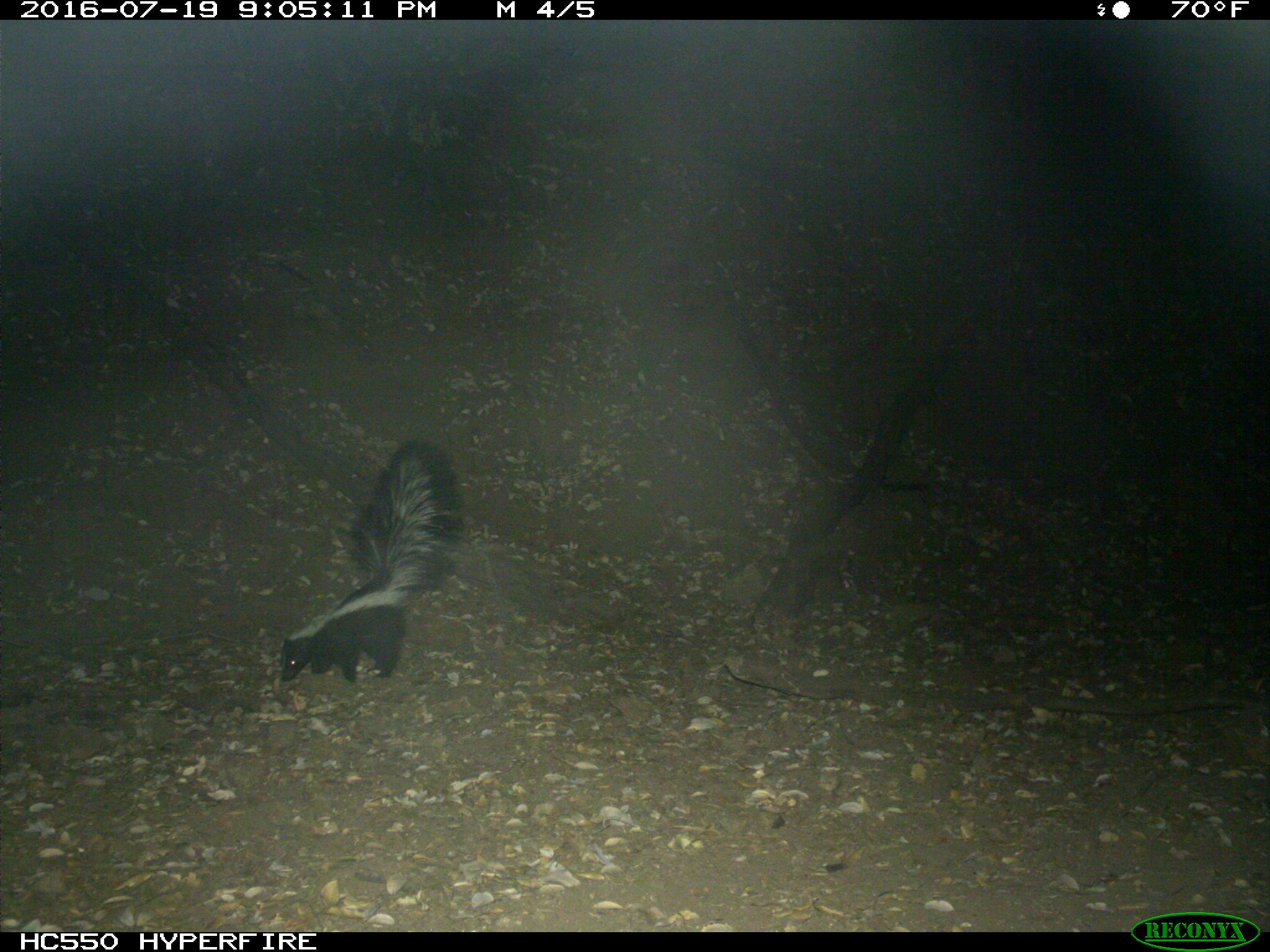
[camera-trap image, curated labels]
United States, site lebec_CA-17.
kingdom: Animalia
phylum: Chordata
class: Mammalia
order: Carnivora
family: Mephitidae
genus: Mephitis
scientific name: Mephitis mephitis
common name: striped skunk